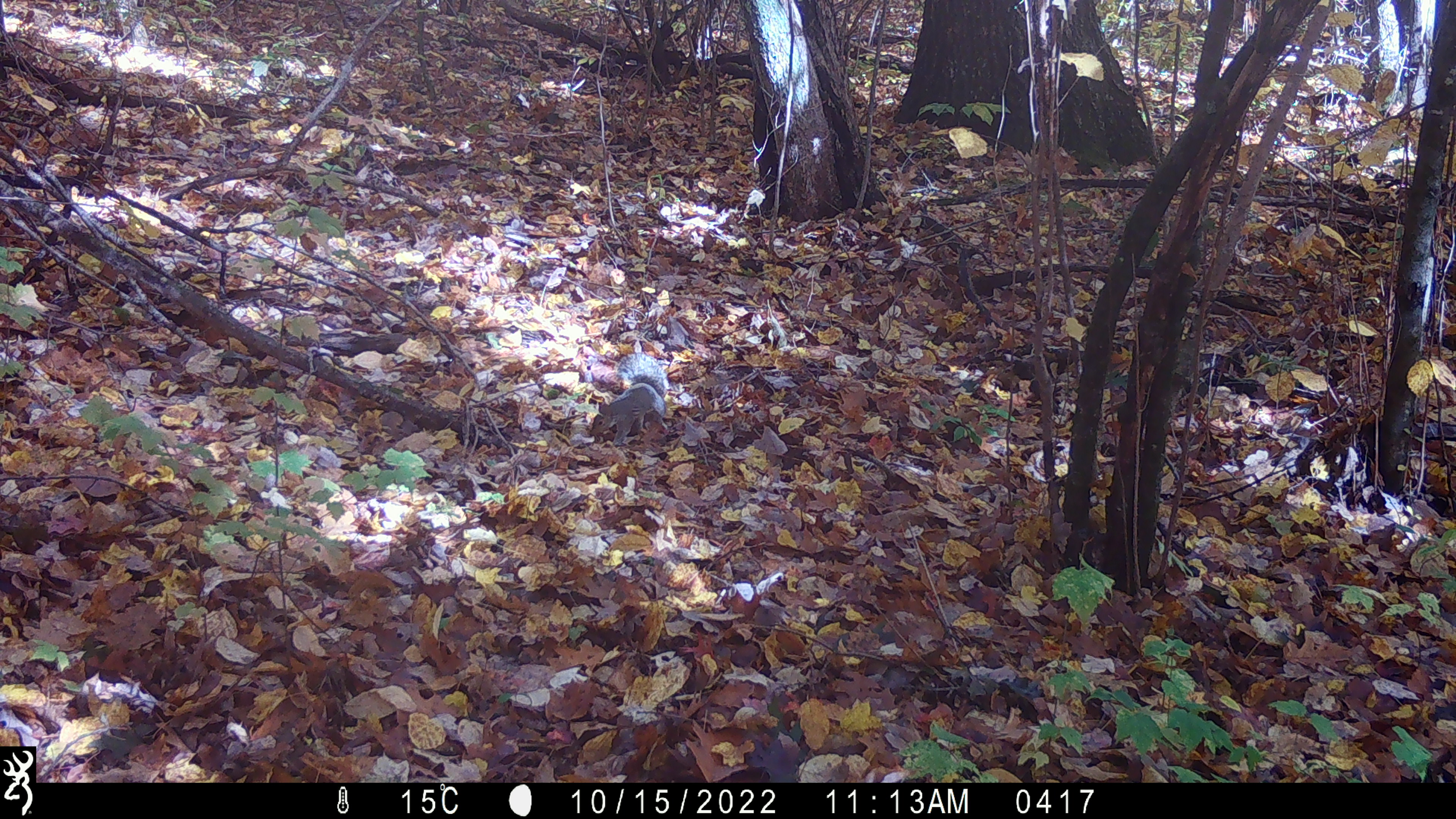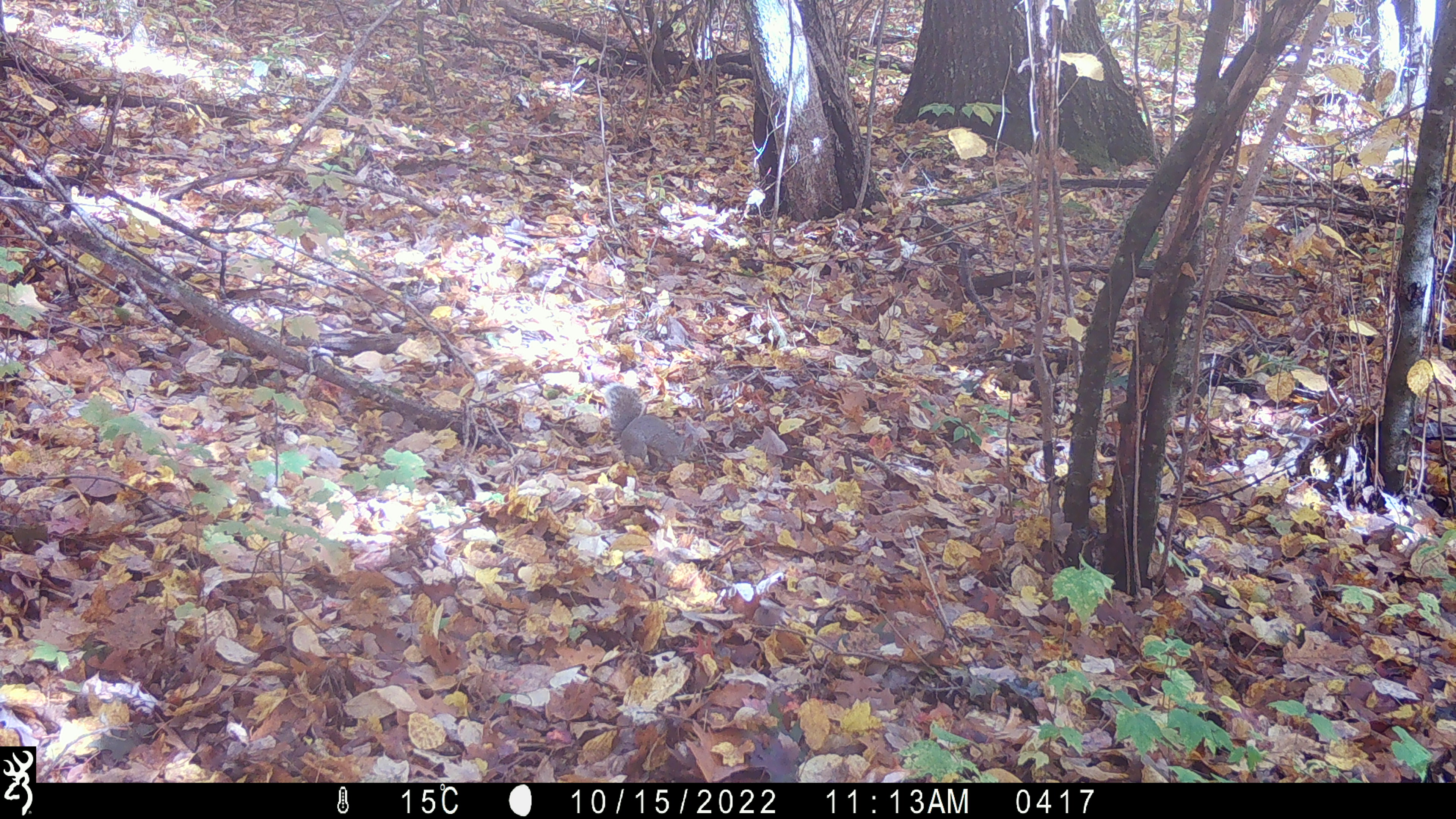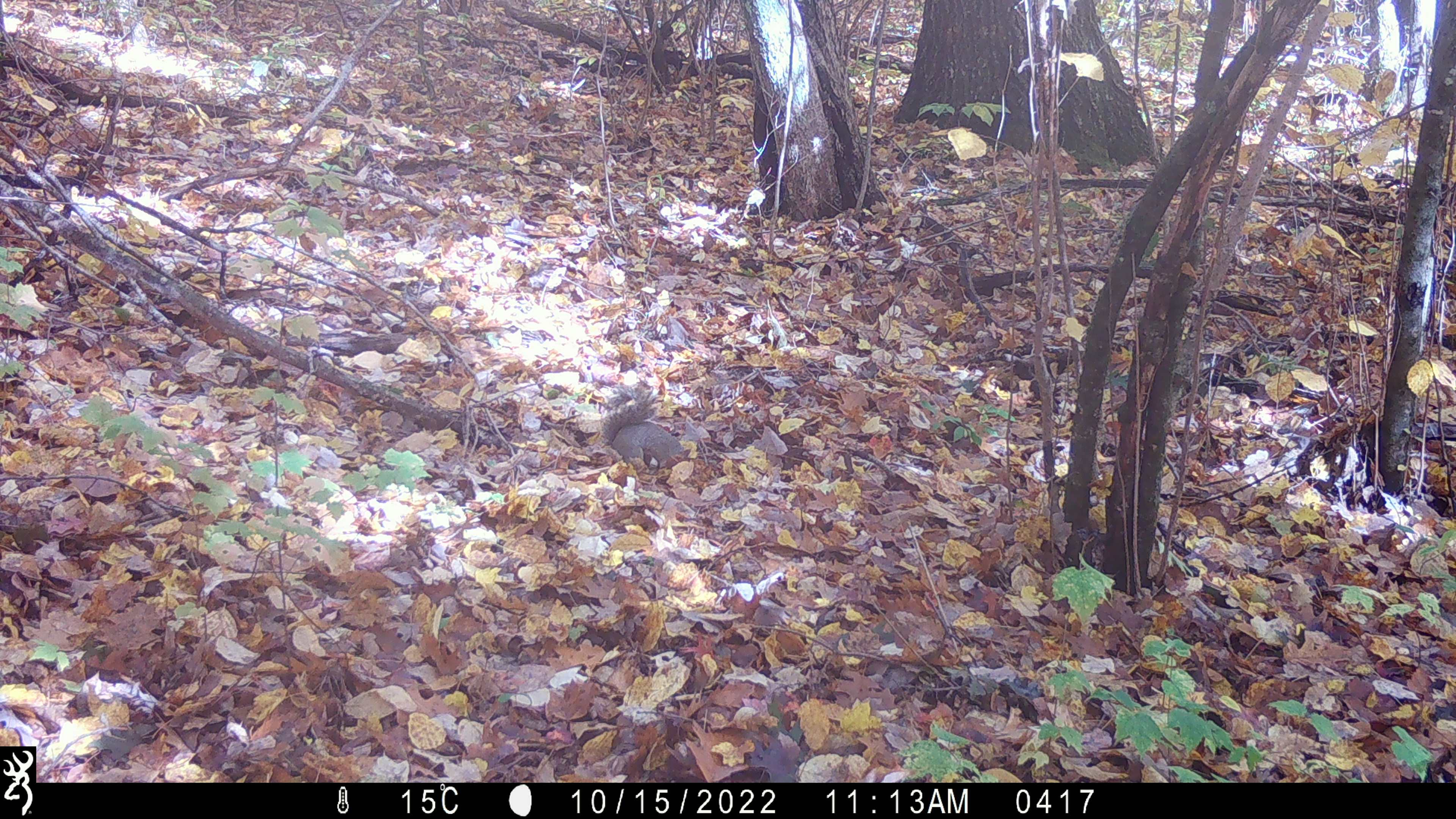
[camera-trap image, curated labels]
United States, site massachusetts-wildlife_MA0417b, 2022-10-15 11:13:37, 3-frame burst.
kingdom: Animalia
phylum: Chordata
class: Mammalia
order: Rodentia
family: Sciuridae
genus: Sciurus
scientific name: Sciurus carolinensis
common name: gray squirrel